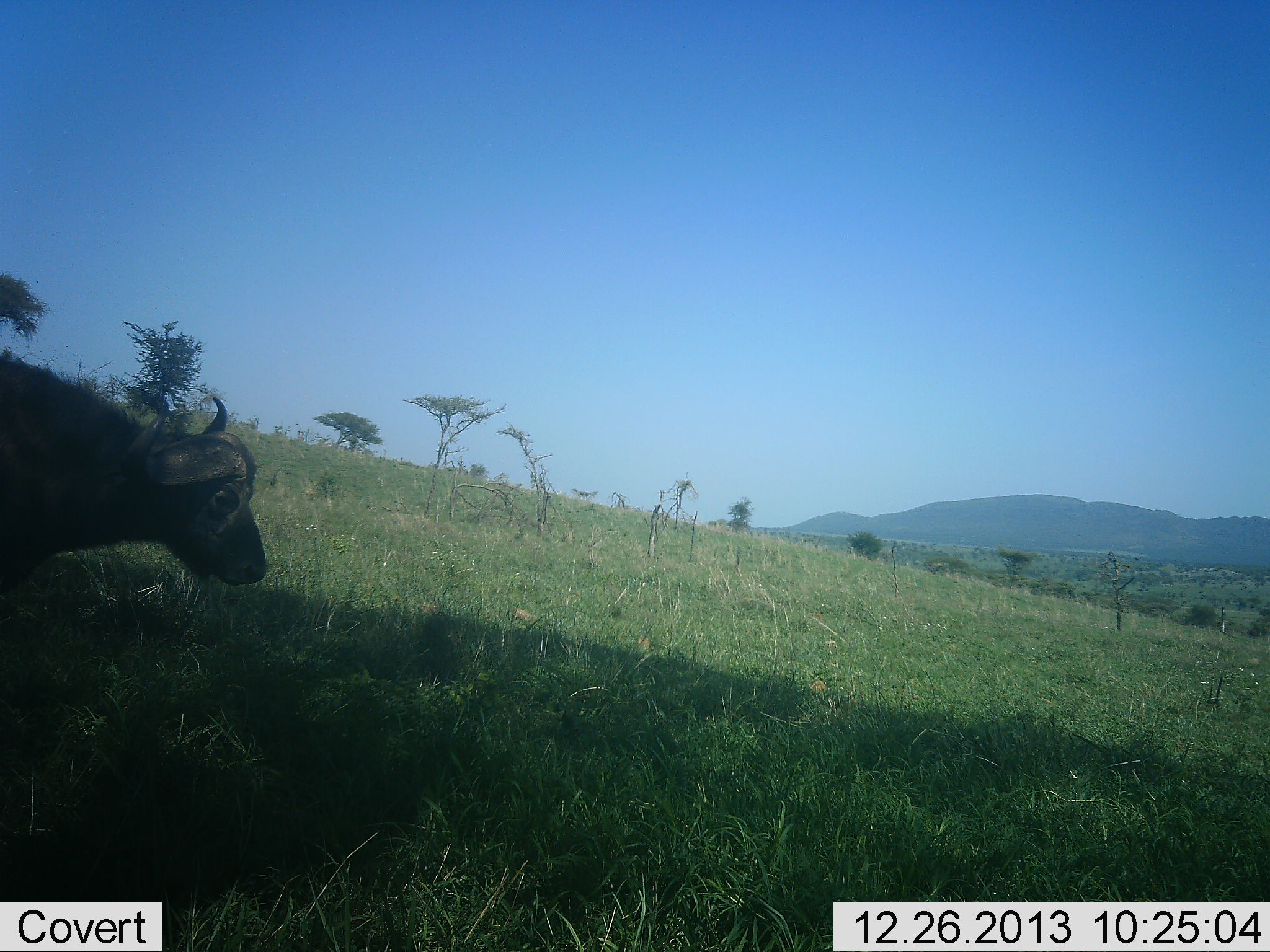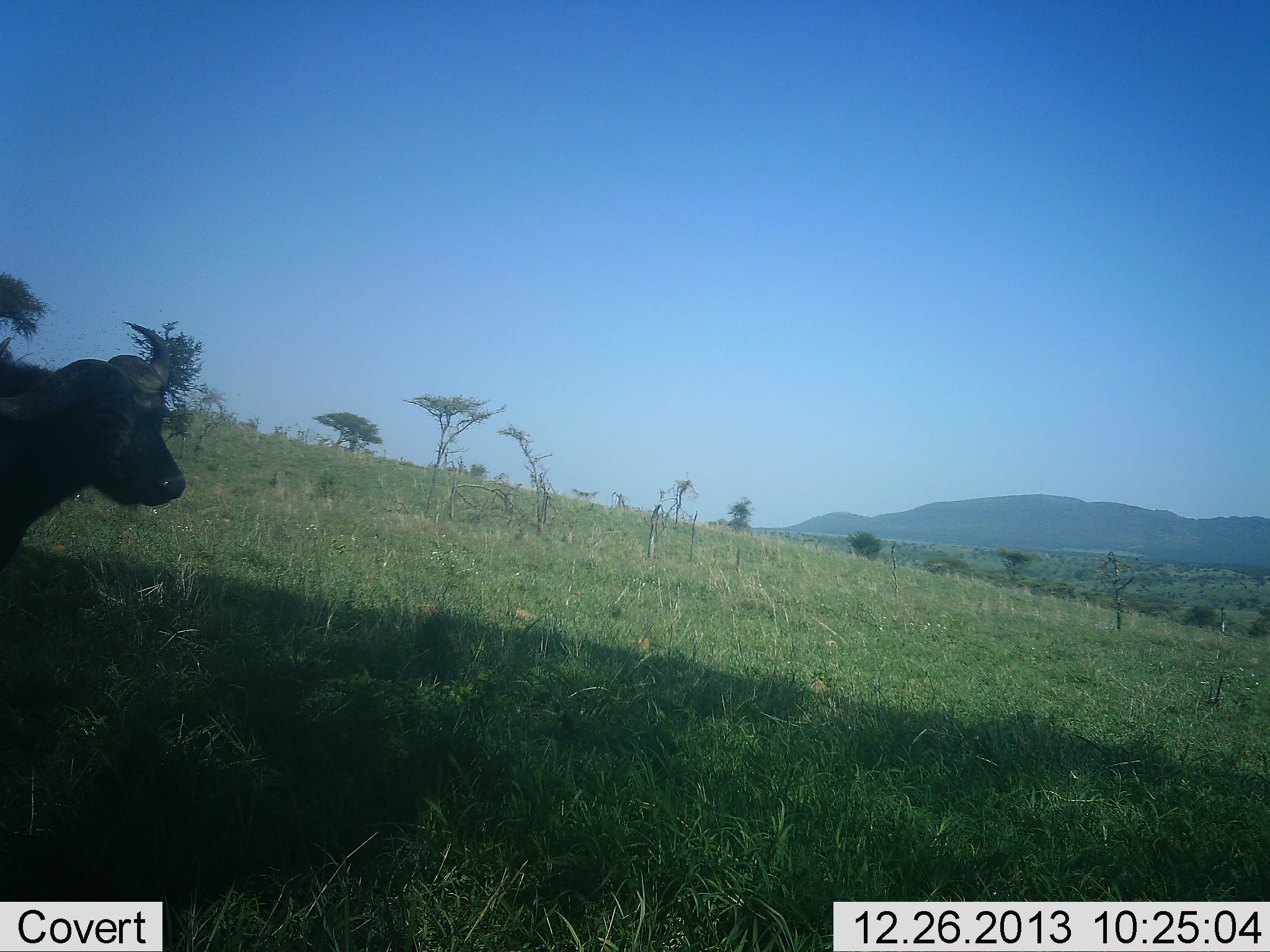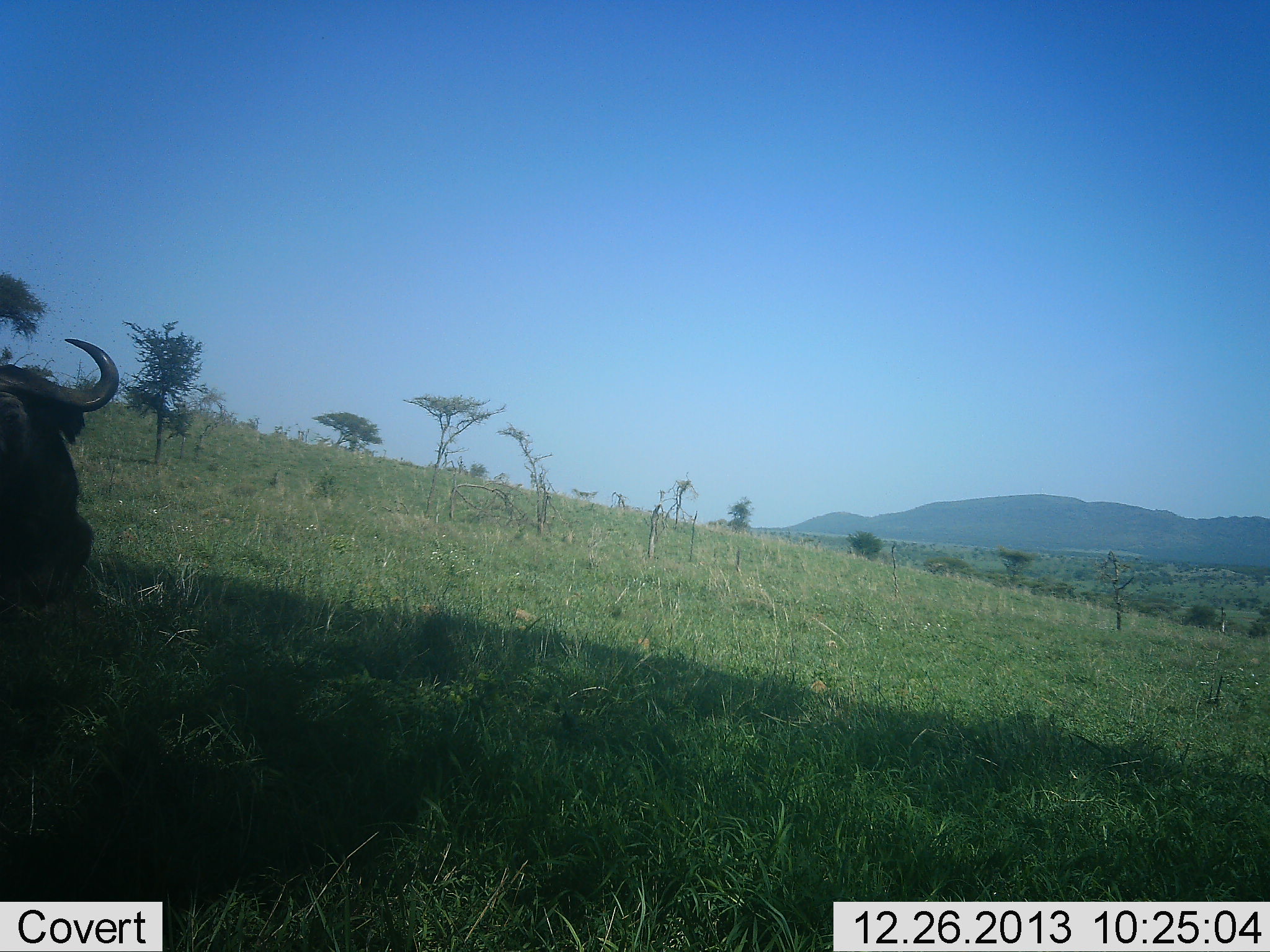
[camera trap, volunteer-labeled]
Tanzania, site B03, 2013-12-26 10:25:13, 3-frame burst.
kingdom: Animalia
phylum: Chordata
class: Mammalia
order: Artiodactyla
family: Bovidae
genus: Syncerus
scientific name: Syncerus caffer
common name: cape buffalo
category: buffalo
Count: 1.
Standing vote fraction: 36%.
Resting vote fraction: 0%.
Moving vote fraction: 55%.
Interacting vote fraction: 0%.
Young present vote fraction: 0%.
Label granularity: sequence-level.